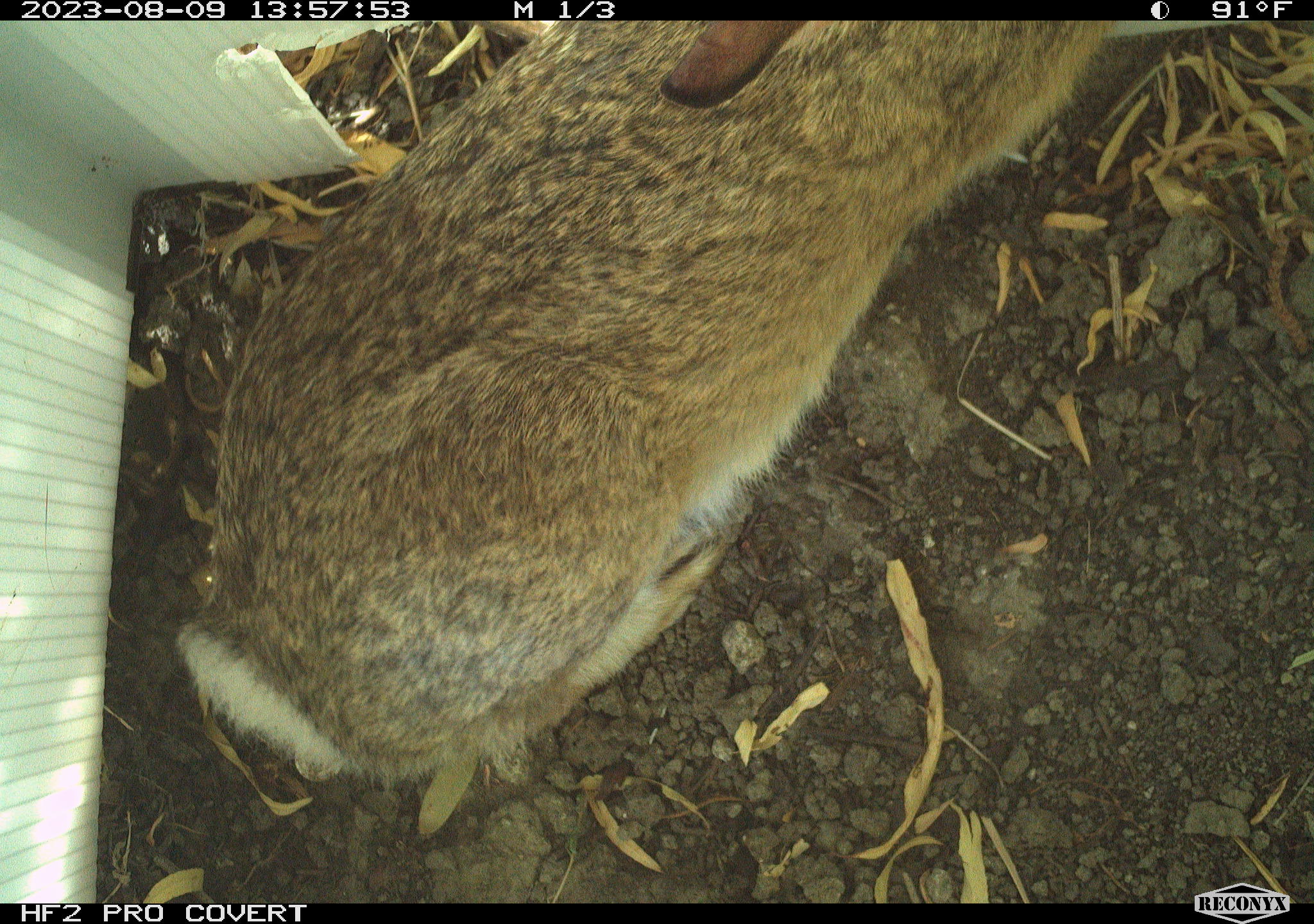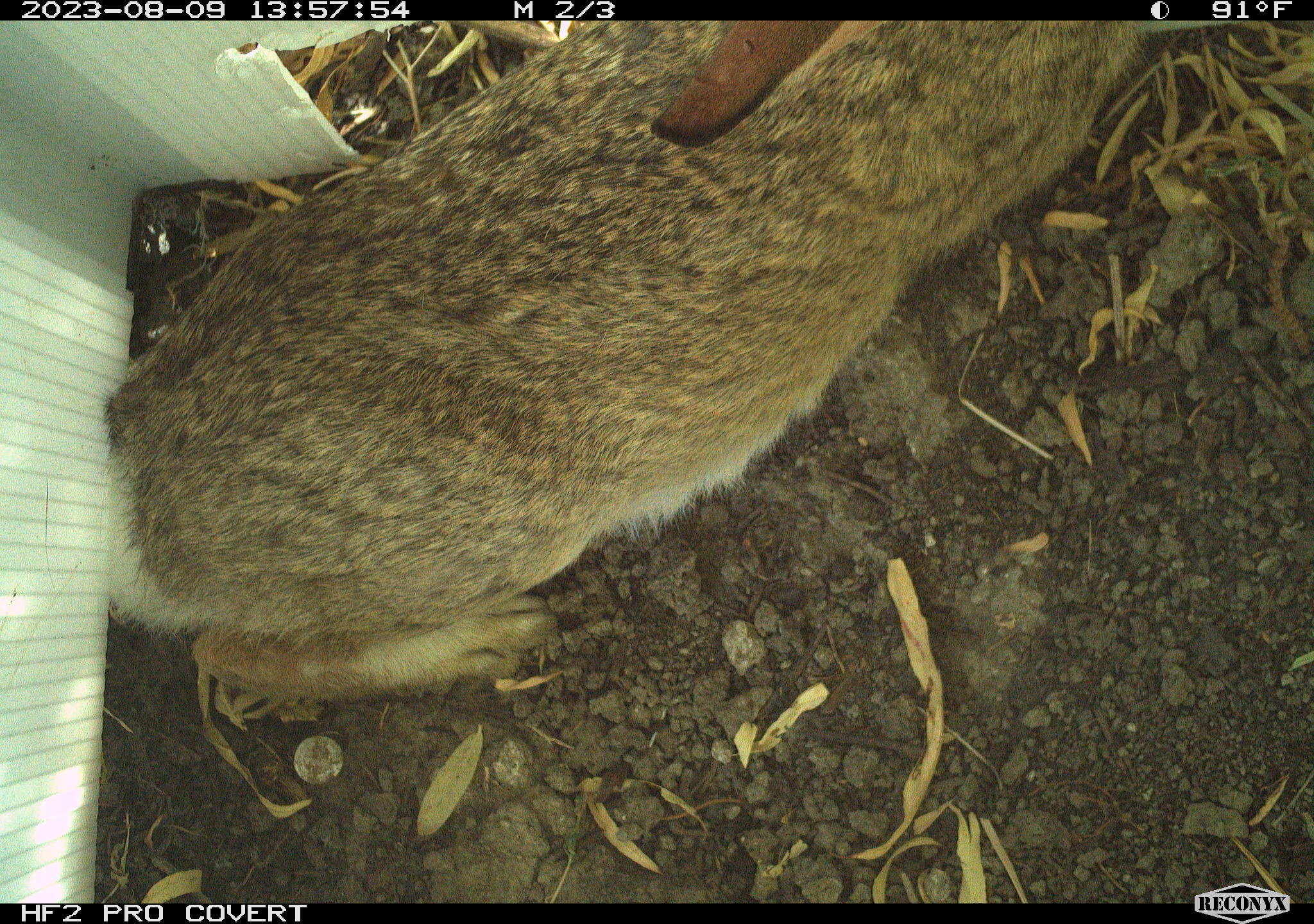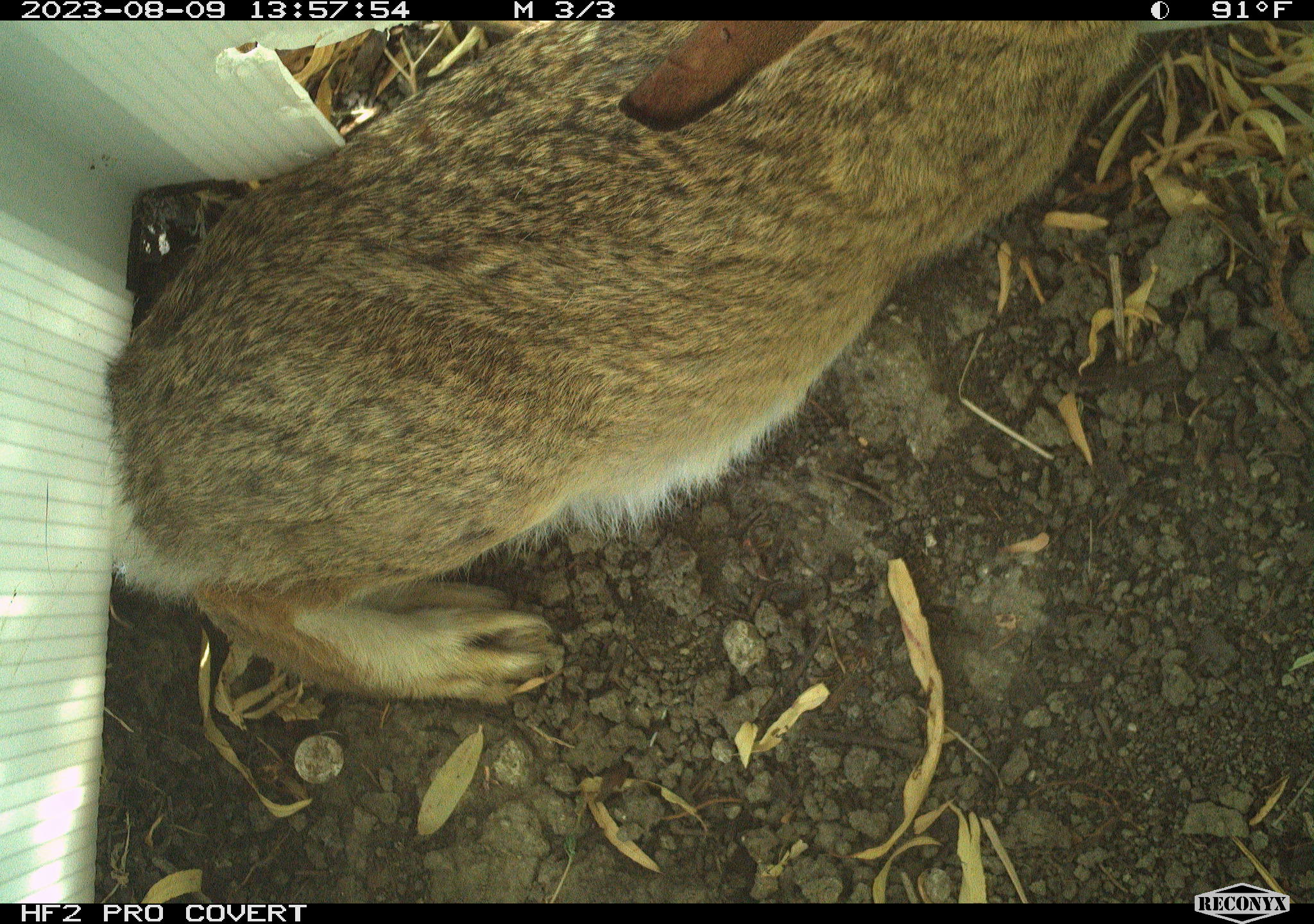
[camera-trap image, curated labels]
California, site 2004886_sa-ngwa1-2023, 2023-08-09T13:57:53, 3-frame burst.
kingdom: Animalia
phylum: Chordata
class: Mammalia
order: Lagomorpha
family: Leporidae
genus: Sylvilagus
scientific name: Sylvilagus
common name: cottontail rabbits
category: sylvilagus species